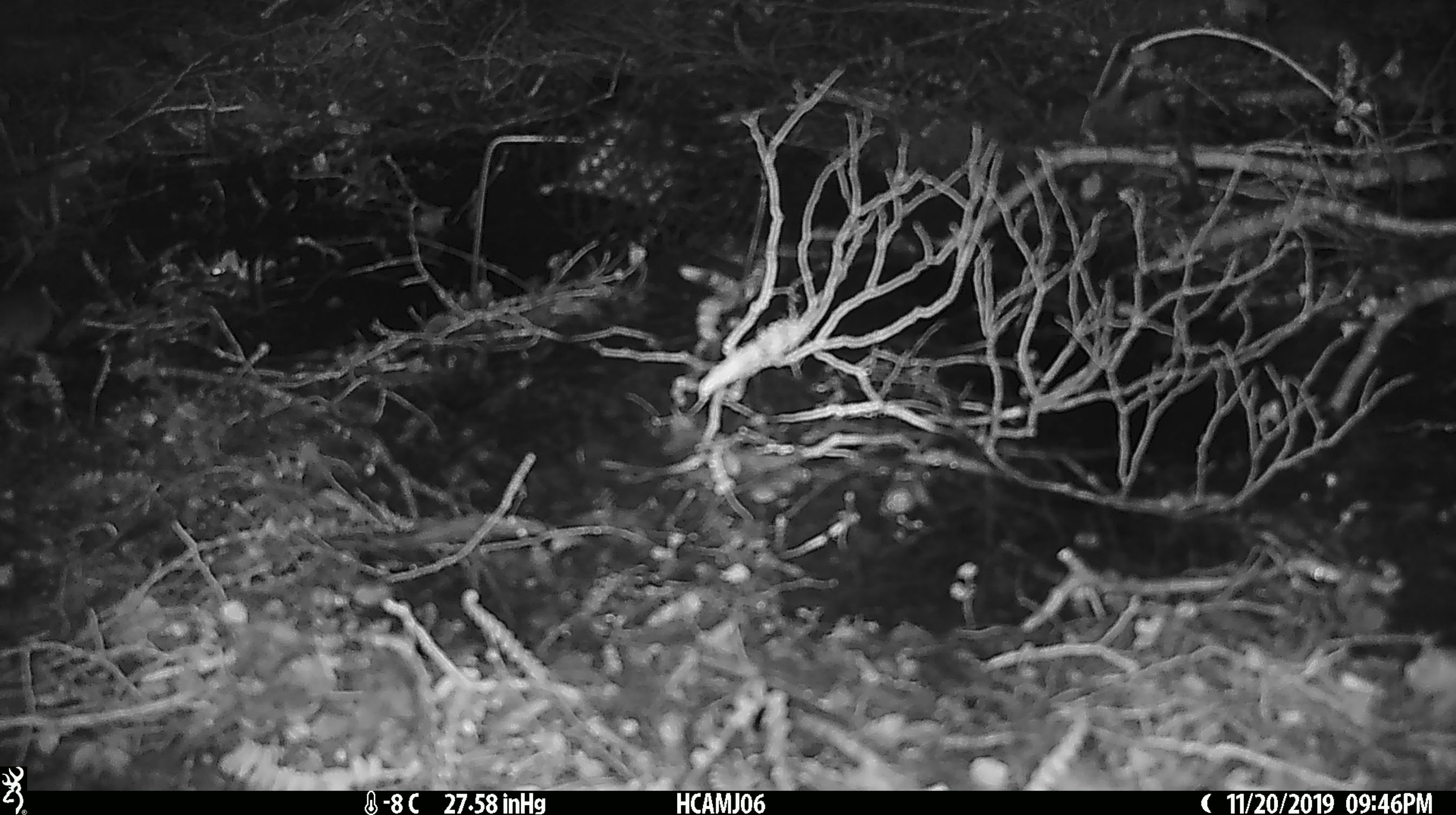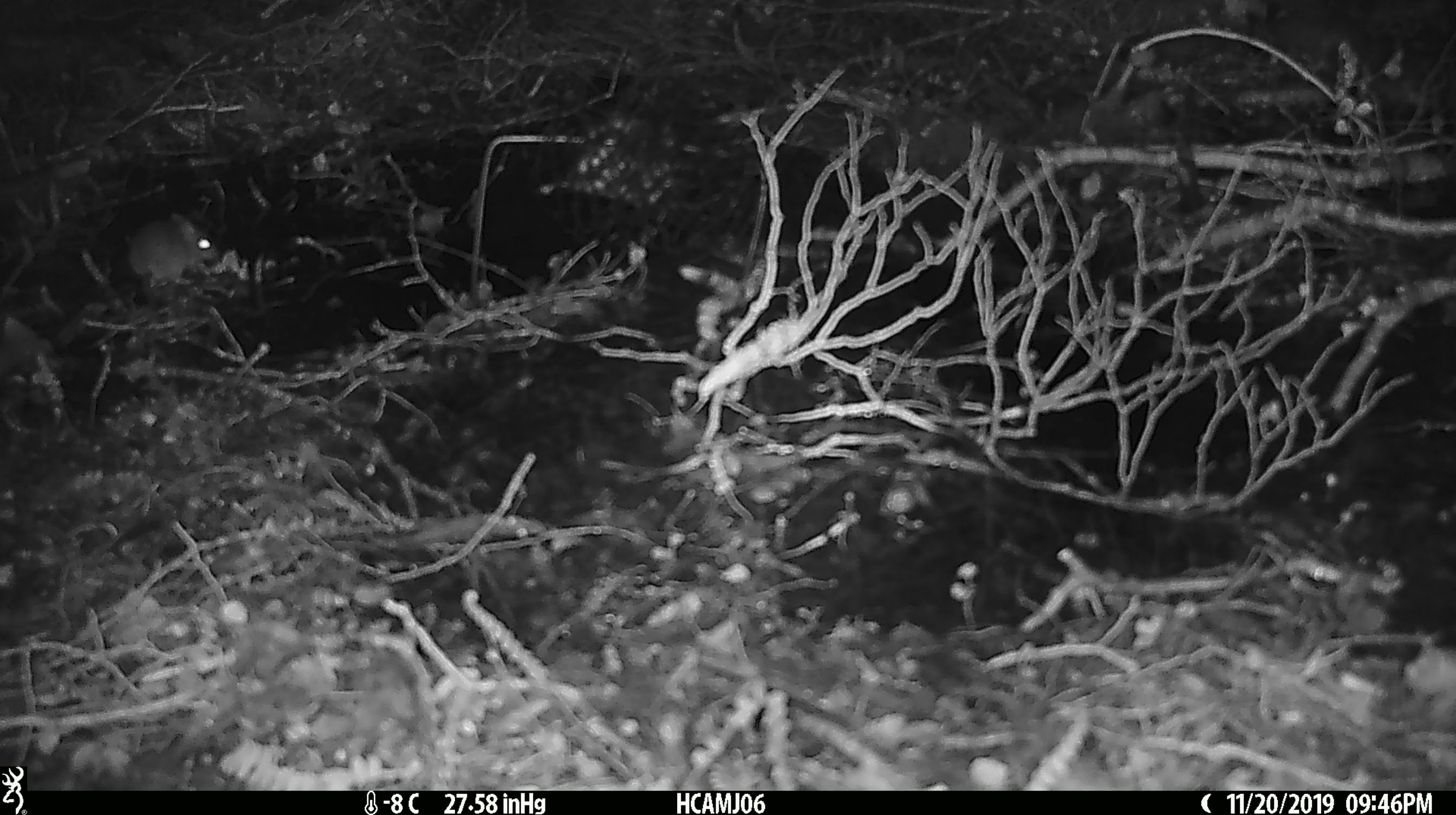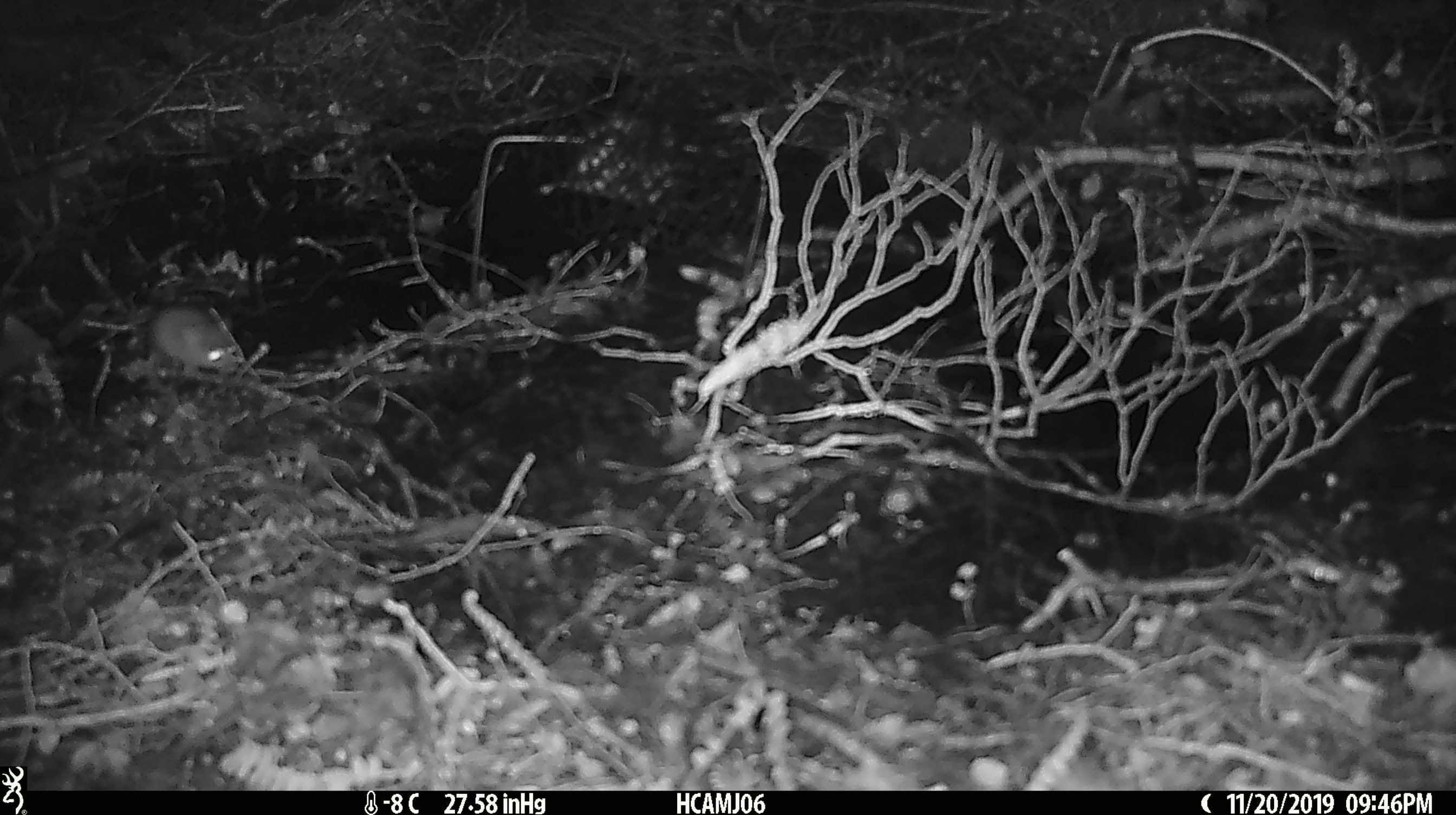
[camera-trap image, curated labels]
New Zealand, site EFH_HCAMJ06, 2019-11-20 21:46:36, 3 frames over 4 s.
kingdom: Animalia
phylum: Chordata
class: Mammalia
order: Rodentia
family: Muridae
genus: Mus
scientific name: Mus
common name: mouse